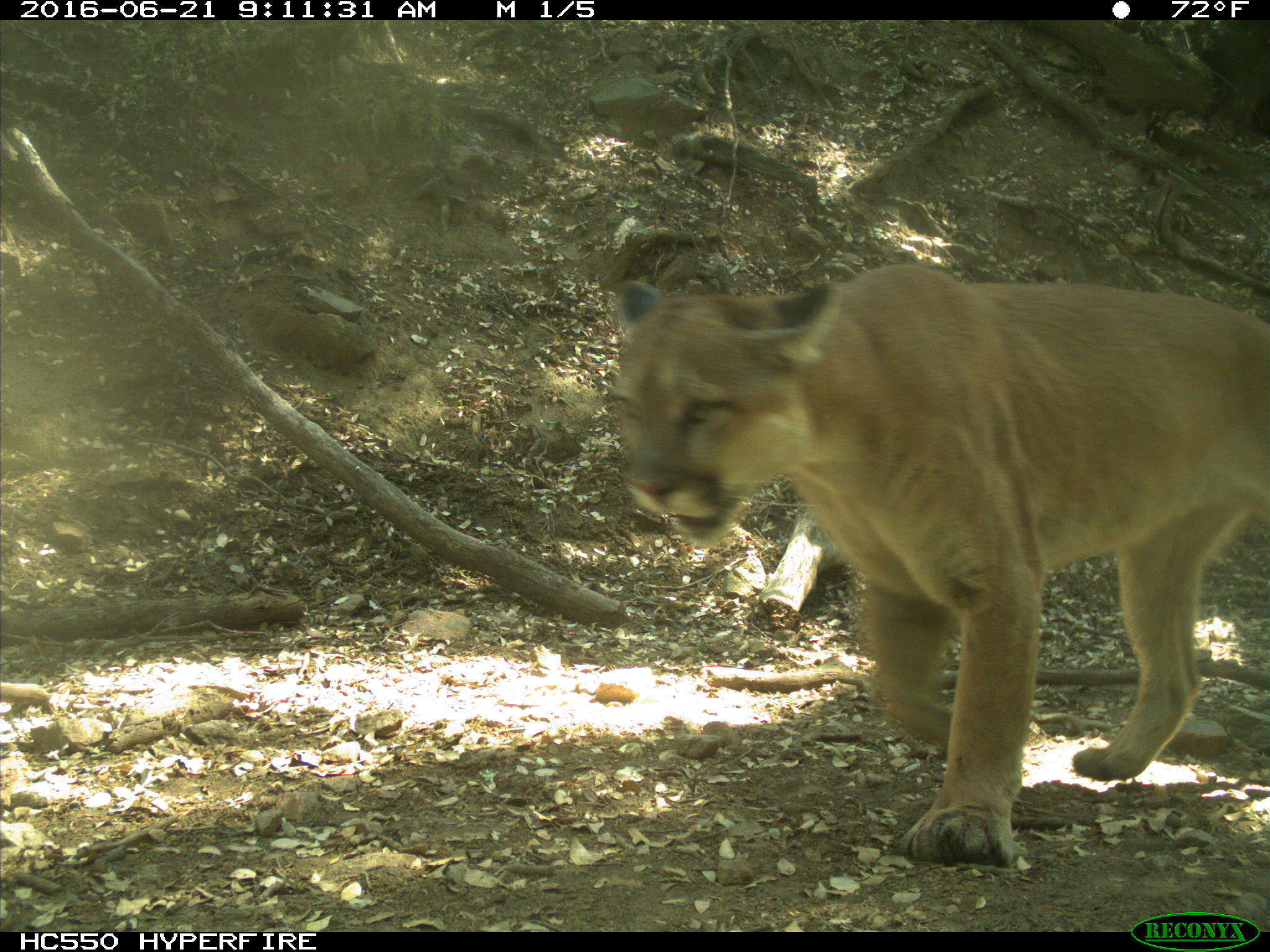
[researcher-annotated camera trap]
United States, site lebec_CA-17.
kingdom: Animalia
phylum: Chordata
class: Mammalia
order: Carnivora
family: Felidae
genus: Puma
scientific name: Puma concolor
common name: mountain lion